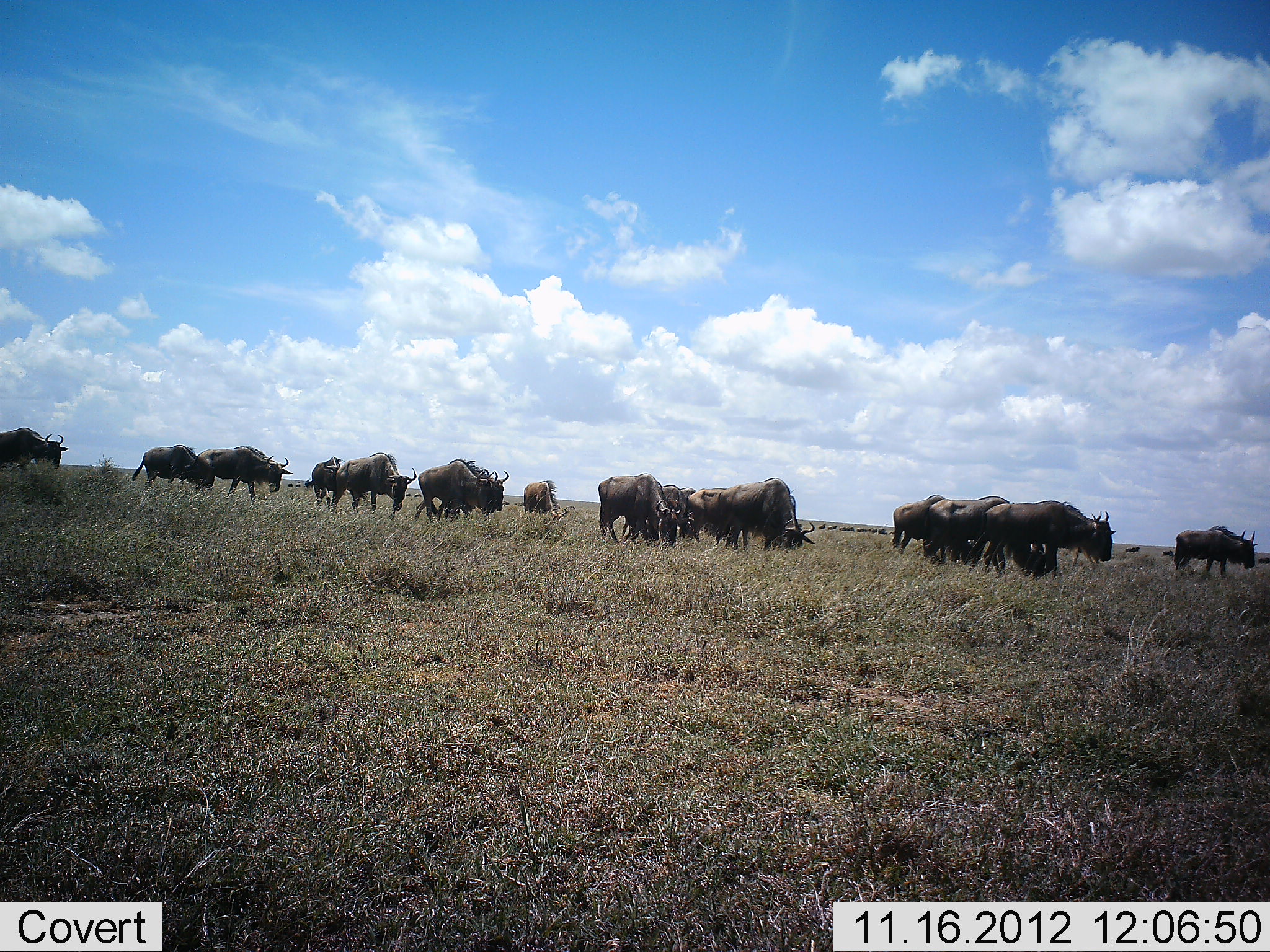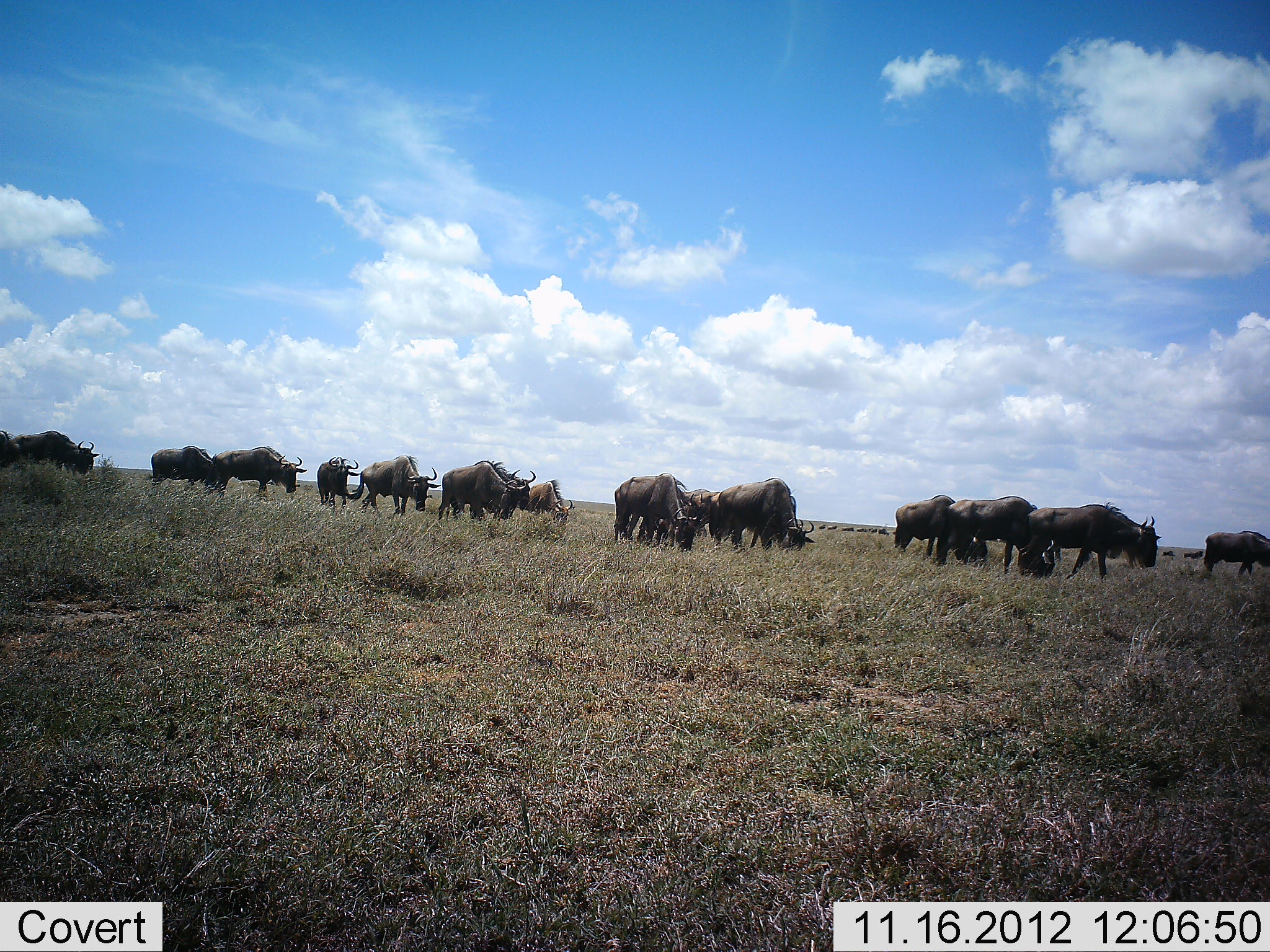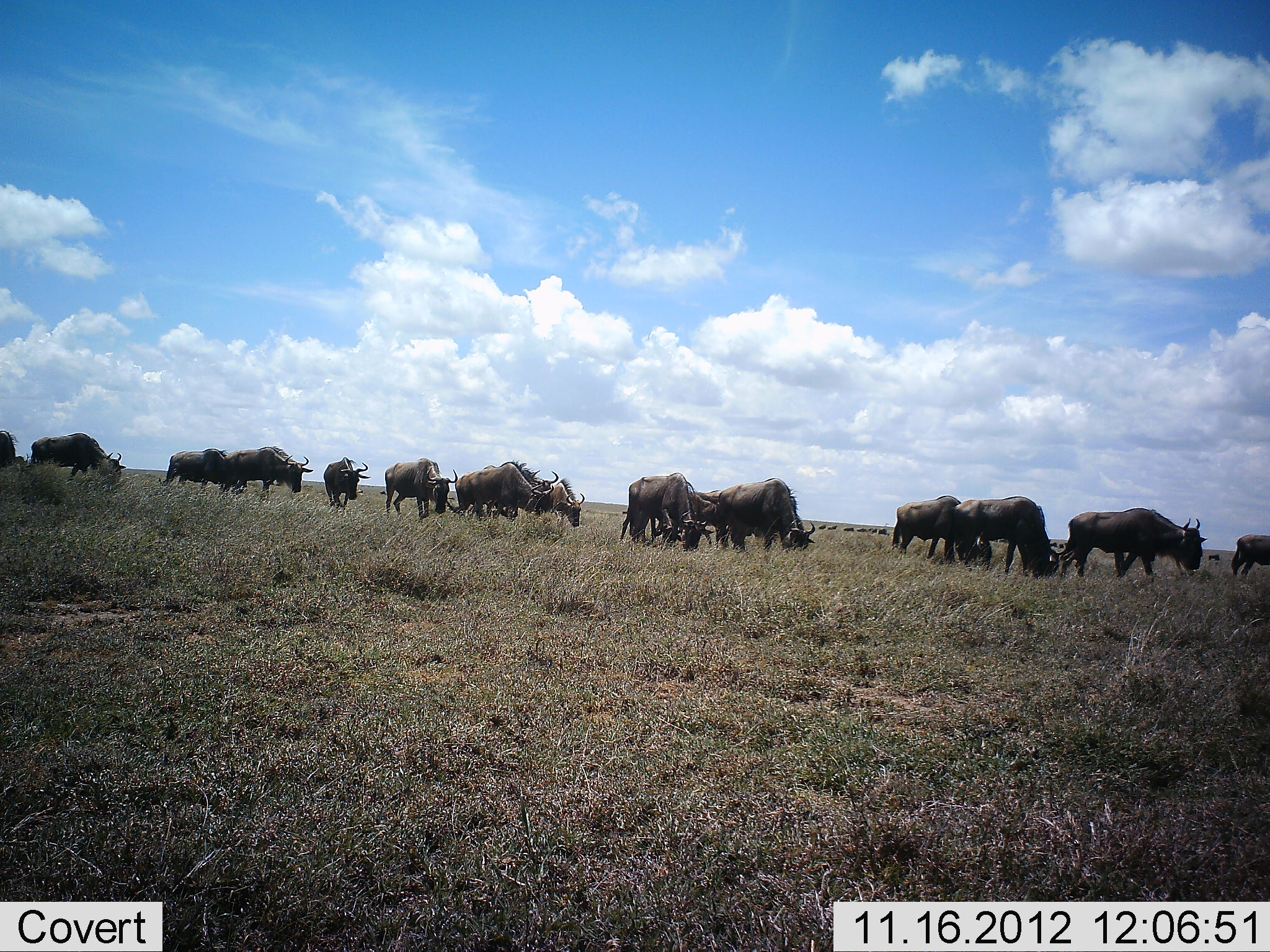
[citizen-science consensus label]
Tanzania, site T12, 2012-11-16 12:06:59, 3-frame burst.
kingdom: Animalia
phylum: Chordata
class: Mammalia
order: Artiodactyla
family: Bovidae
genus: Connochaetes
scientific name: Connochaetes taurinus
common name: blue wildebeest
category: wildebeest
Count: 11-50.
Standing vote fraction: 40%.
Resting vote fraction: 0%.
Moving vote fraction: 80%.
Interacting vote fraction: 0%.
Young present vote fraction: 10%.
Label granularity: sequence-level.